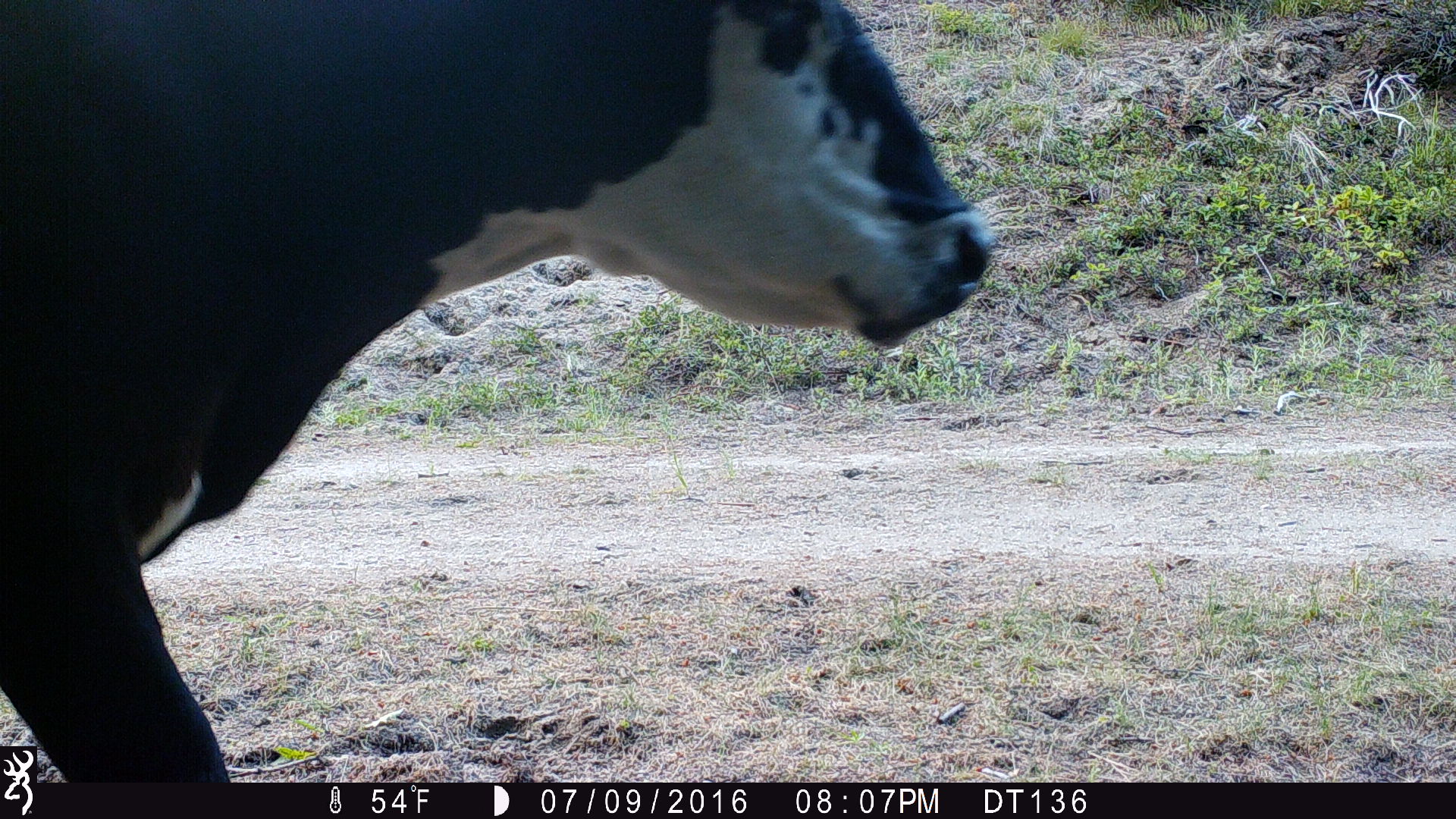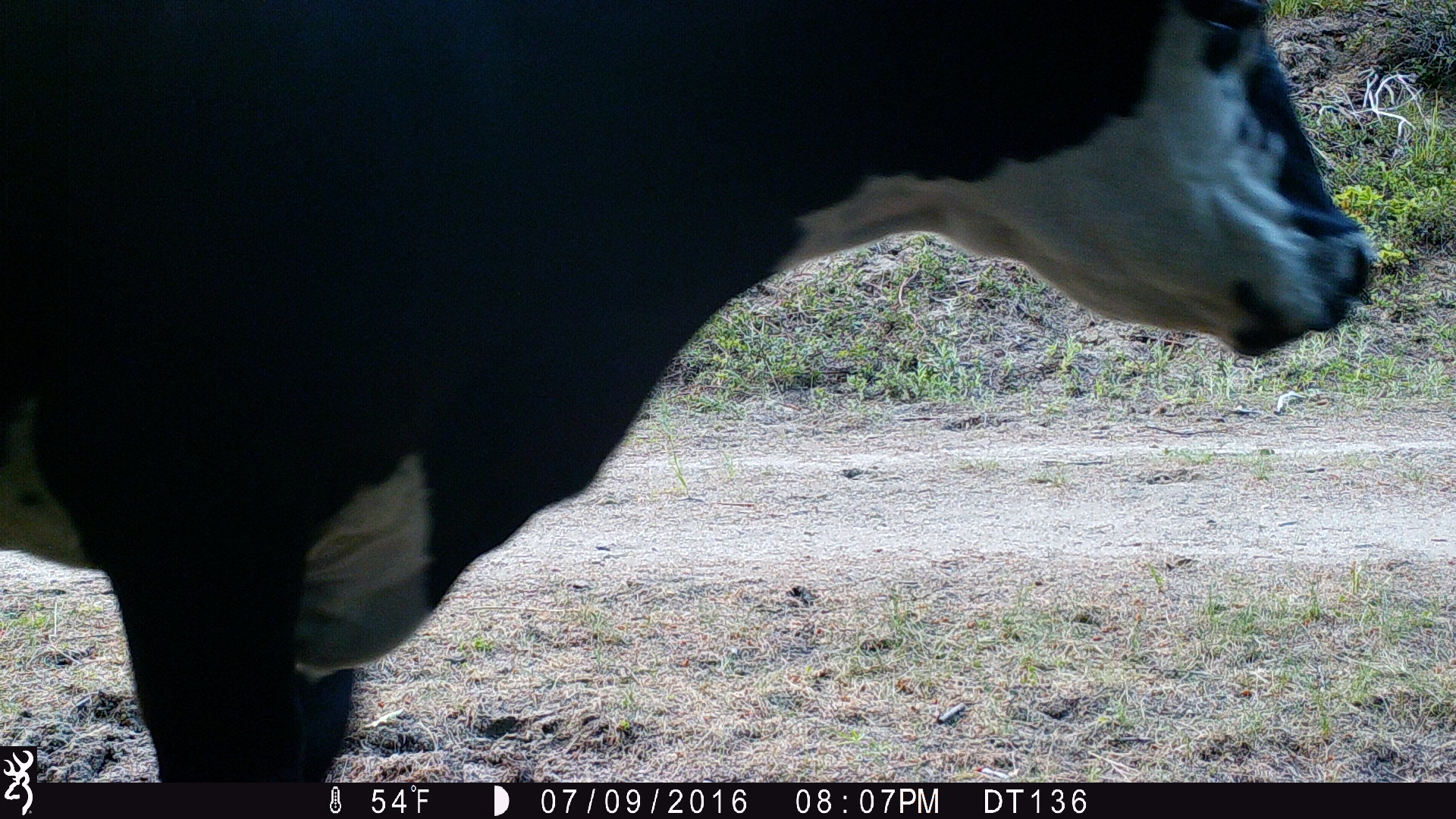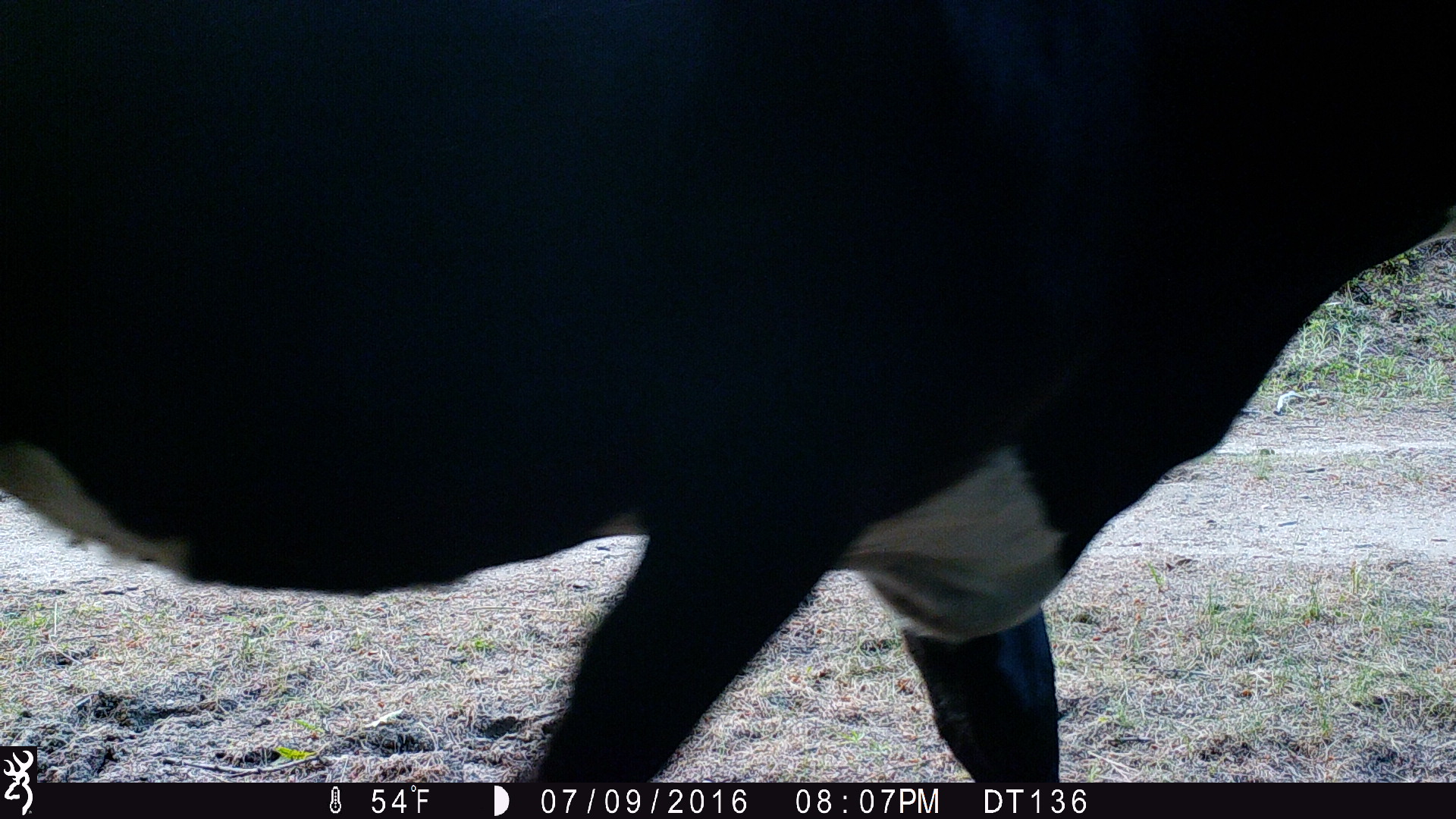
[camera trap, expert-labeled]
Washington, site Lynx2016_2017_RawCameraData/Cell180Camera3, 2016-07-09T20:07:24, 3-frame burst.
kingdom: Animalia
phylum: Chordata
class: Mammalia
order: Artiodactyla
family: Bovidae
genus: Bos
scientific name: Bos taurus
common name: domestic cattle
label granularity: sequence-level